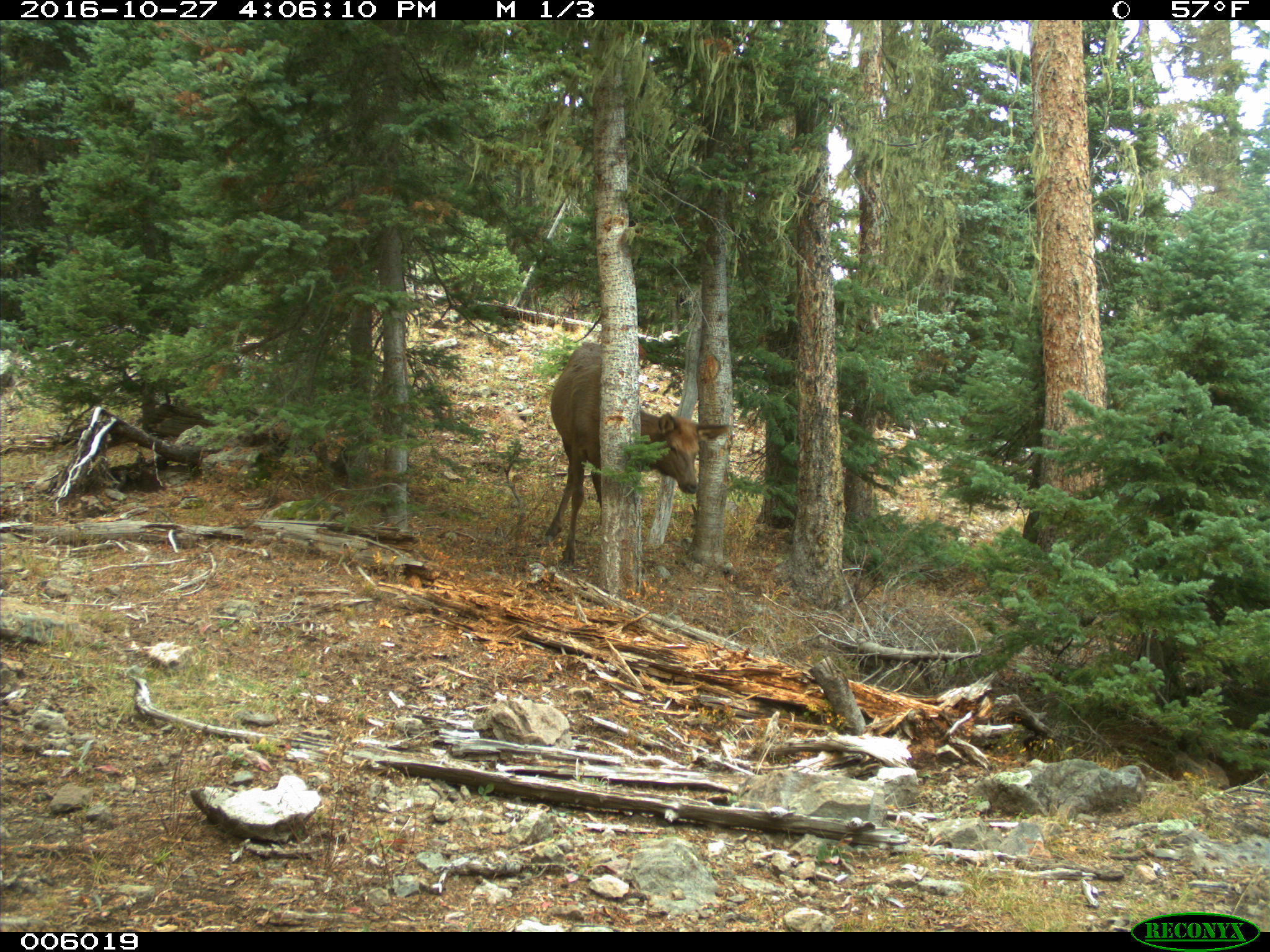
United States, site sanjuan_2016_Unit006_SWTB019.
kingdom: Animalia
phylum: Chordata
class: Mammalia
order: Artiodactyla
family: Cervidae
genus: Cervus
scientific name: Cervus elaphus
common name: red deer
Cervus elaphus (red deer).